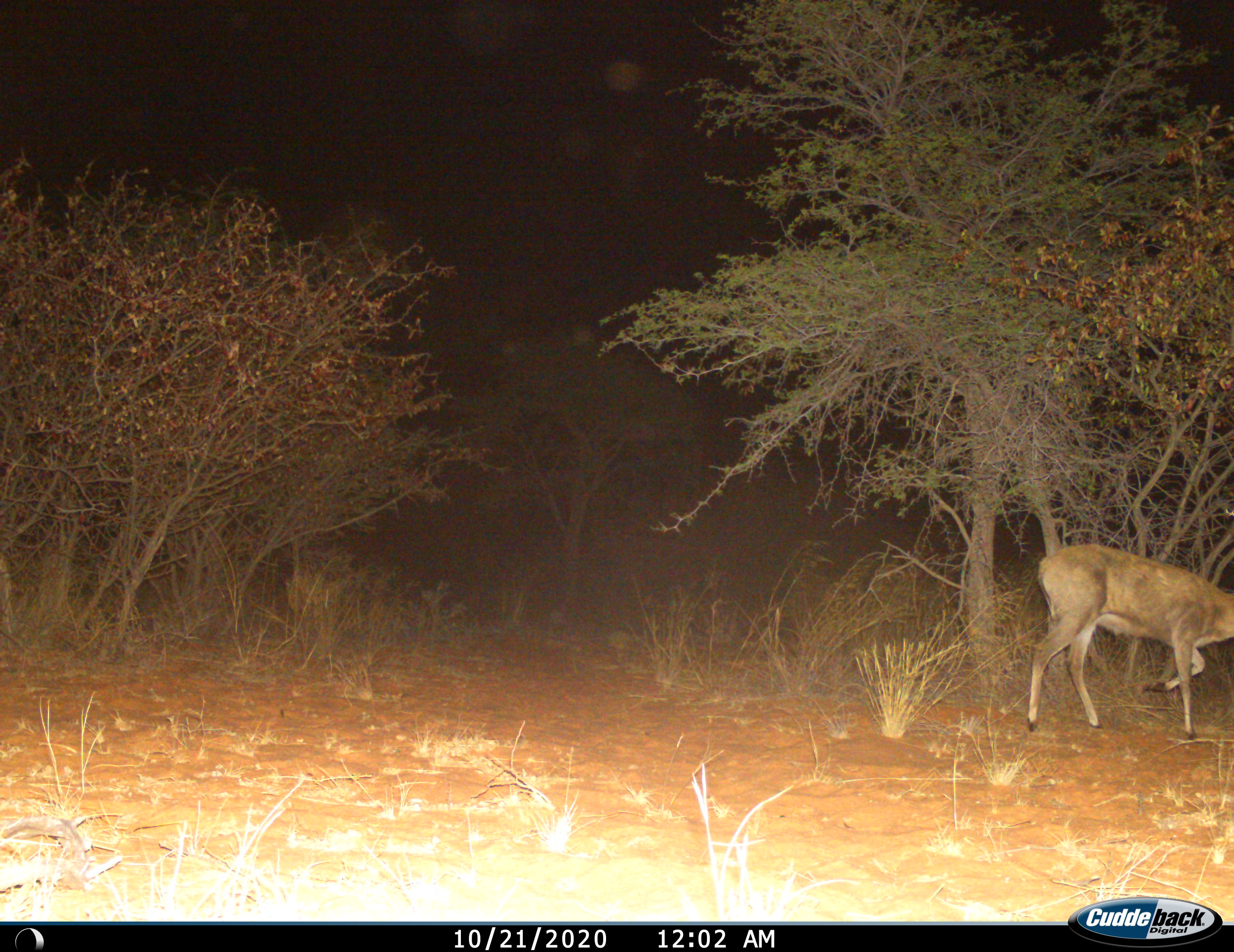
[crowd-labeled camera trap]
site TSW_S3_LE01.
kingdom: Animalia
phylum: Chordata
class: Mammalia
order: Artiodactyla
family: Bovidae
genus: Sylvicapra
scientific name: Sylvicapra grimmia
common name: common duiker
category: duikercommongrey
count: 1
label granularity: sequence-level